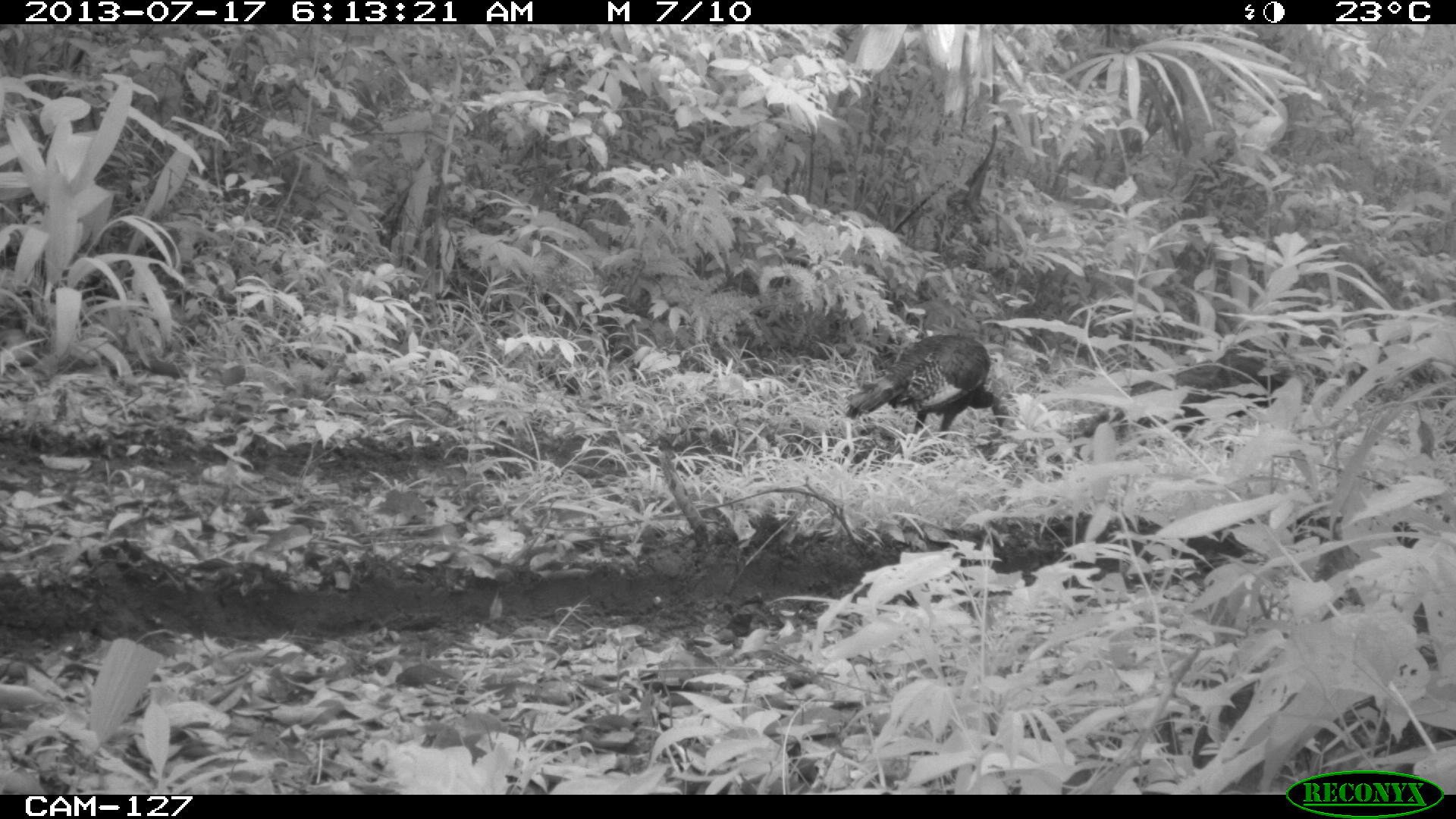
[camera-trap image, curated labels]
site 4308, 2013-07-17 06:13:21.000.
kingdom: Animalia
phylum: Chordata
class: Aves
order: Galliformes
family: Phasianidae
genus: Meleagris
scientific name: Meleagris ocellata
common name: ocellated turkey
Meleagris ocellata (ocellated turkey), count 3.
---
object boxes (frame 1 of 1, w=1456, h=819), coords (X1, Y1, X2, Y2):
meleagris ocellata: (844, 333, 1008, 446)